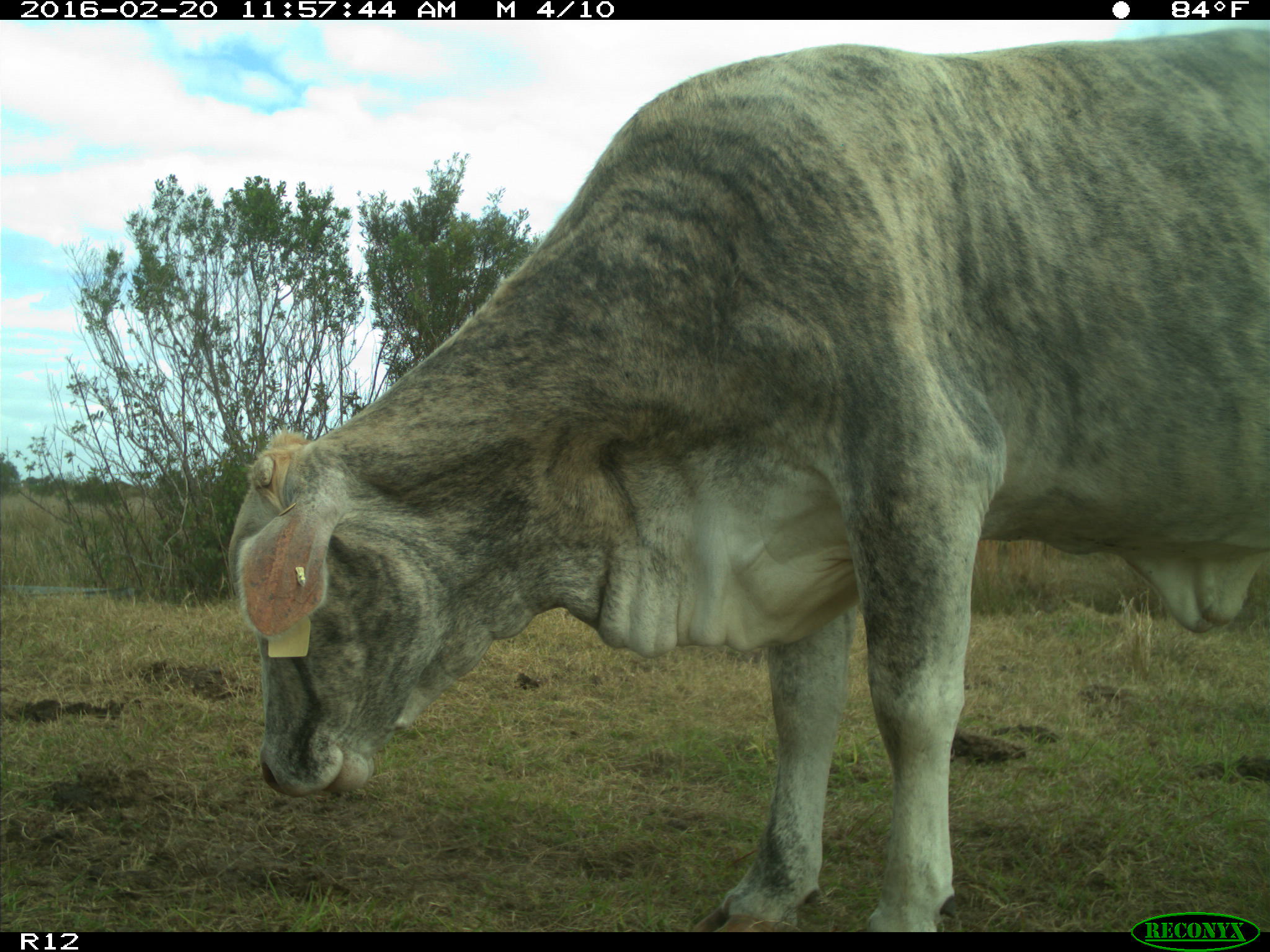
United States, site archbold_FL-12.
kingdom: Animalia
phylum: Chordata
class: Mammalia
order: Artiodactyla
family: Bovidae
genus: Bos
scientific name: Bos taurus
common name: domestic cow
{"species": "Bos taurus (domestic cow)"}